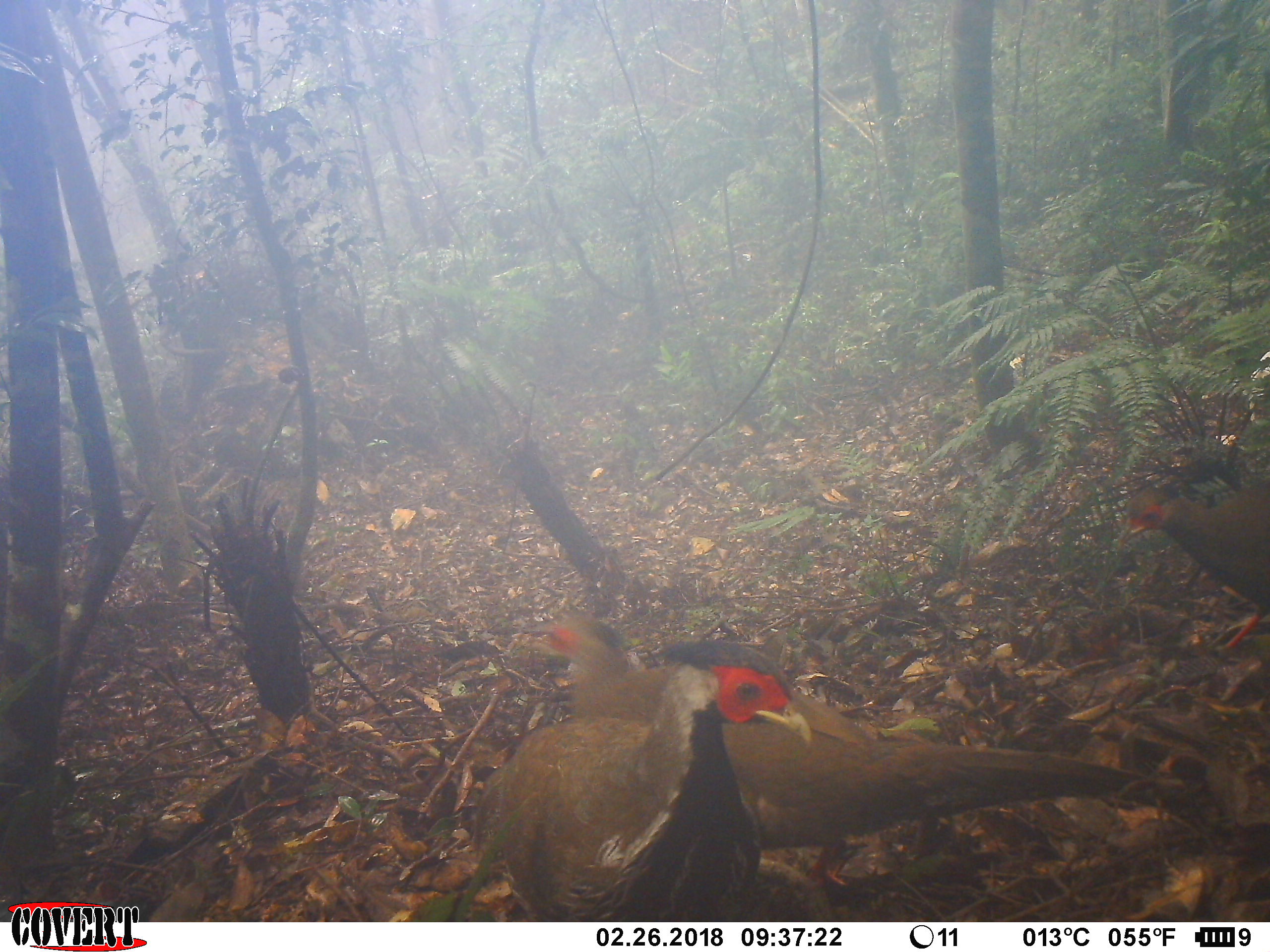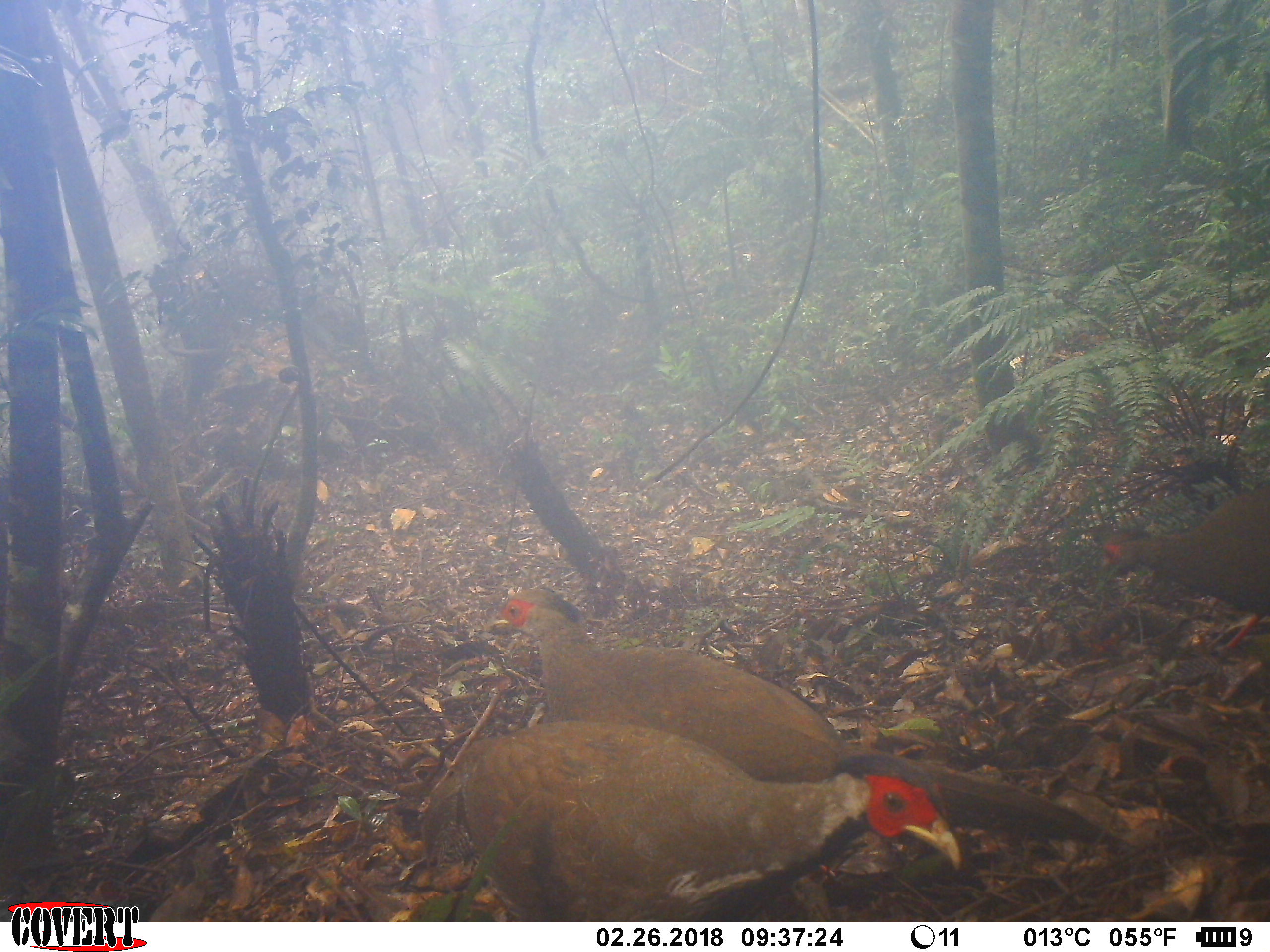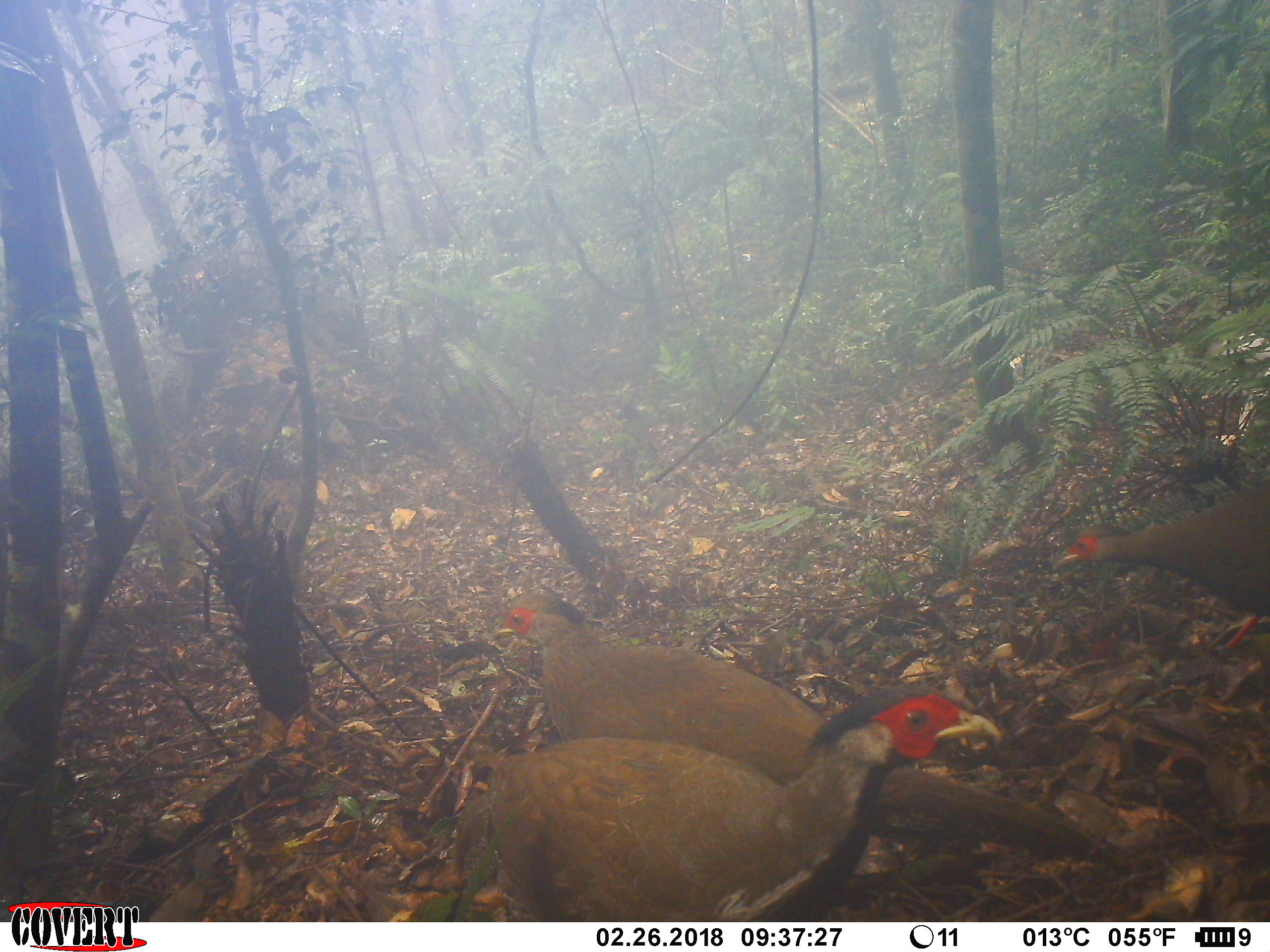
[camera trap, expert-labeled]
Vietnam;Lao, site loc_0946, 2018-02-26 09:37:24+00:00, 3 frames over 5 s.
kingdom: Animalia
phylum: Chordata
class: Aves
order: Galliformes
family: Phasianidae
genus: Lophura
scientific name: Lophura nycthemera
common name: silver pheasant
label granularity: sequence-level